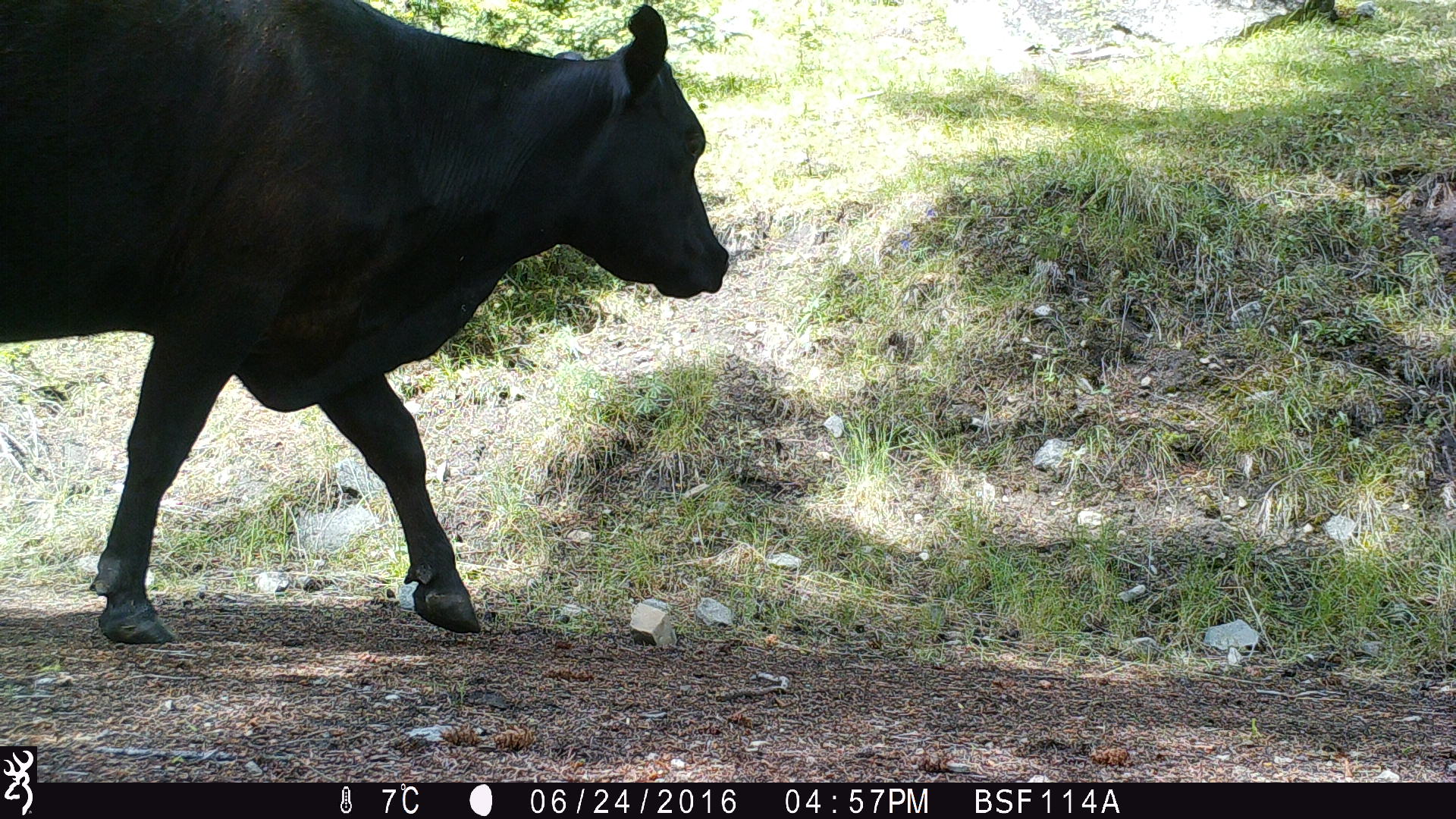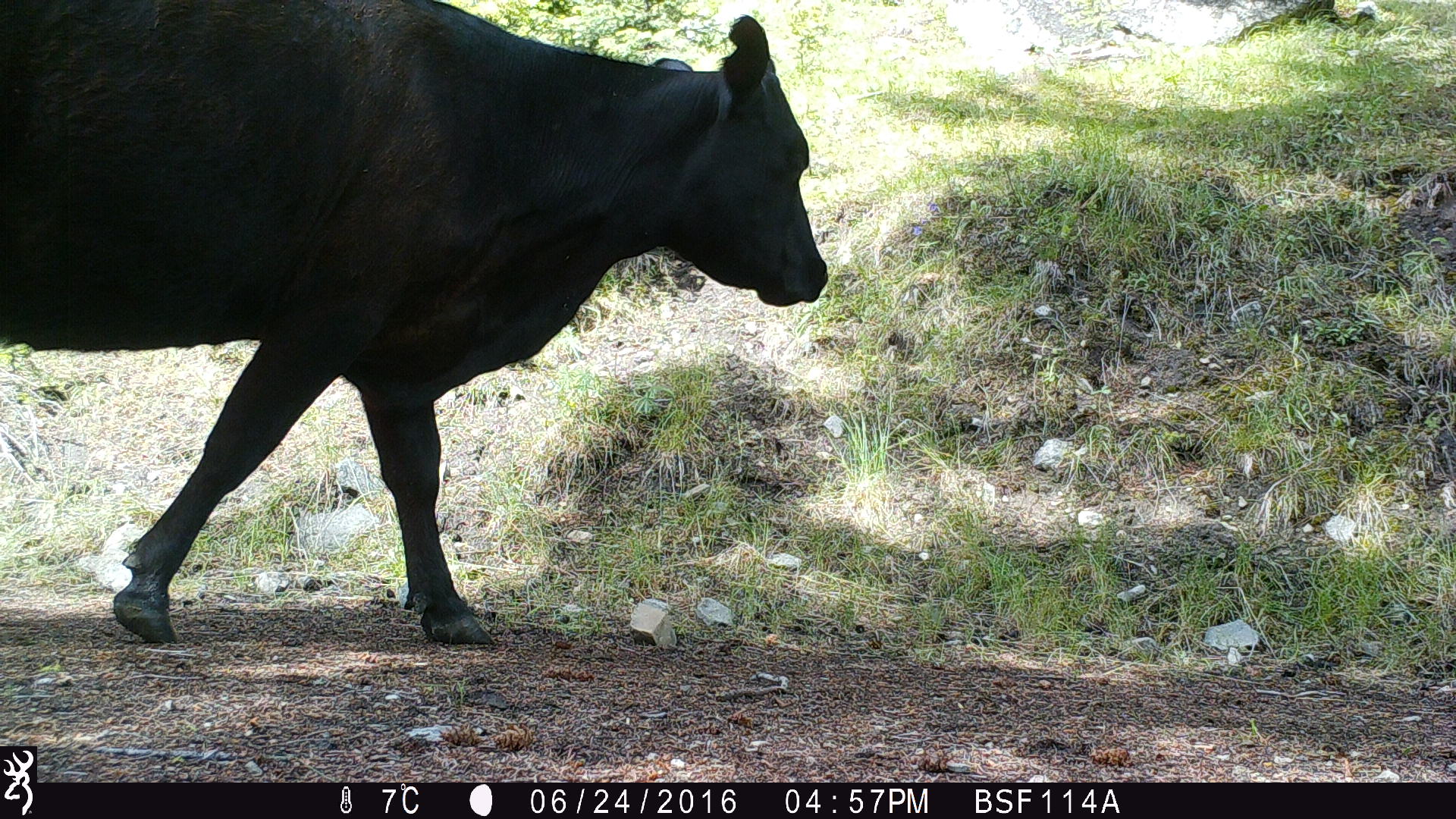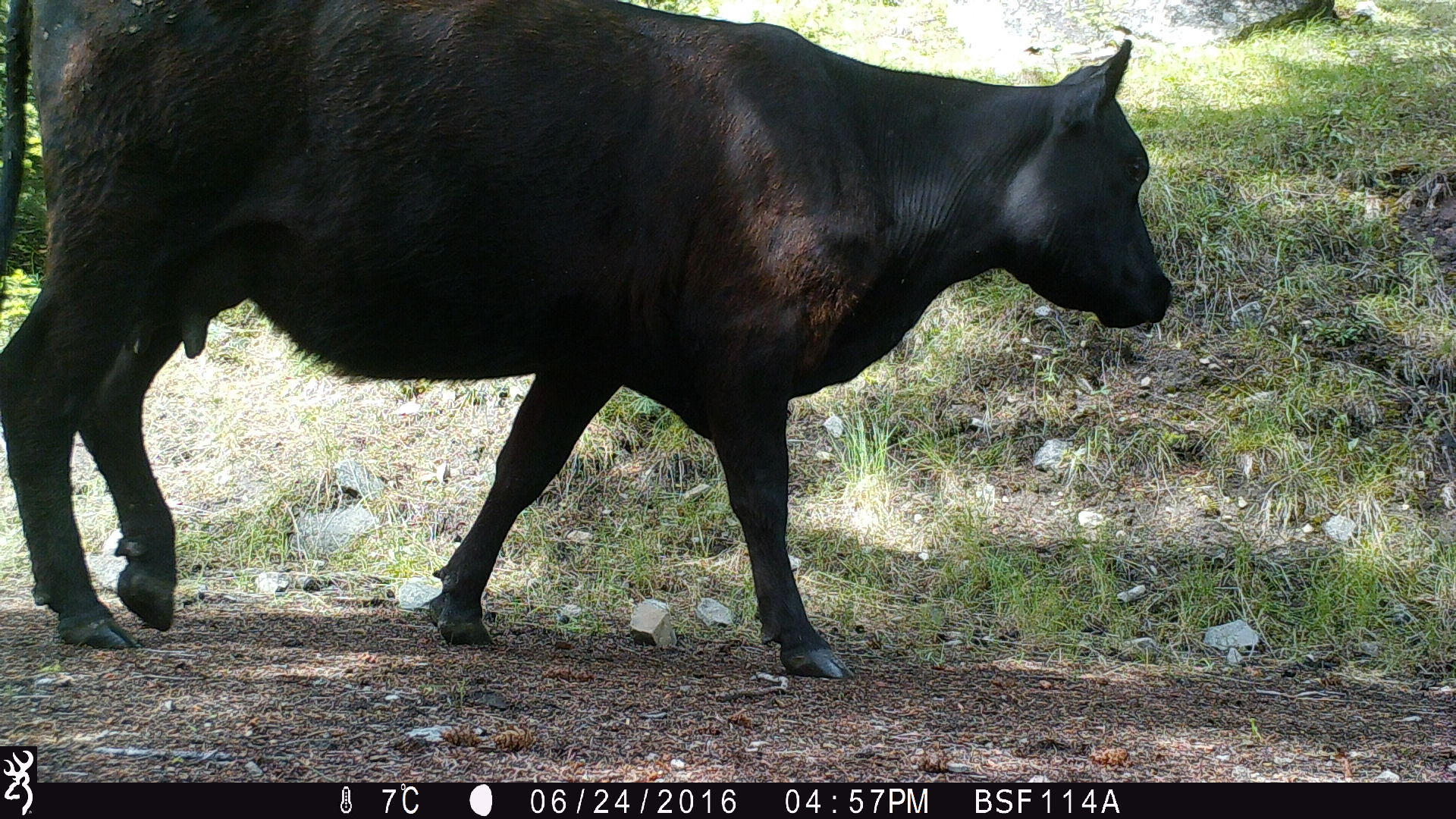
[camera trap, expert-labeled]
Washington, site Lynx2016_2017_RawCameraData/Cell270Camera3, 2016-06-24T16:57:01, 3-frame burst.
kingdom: Animalia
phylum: Chordata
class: Mammalia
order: Artiodactyla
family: Bovidae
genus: Bos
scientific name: Bos taurus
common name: domestic cattle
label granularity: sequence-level